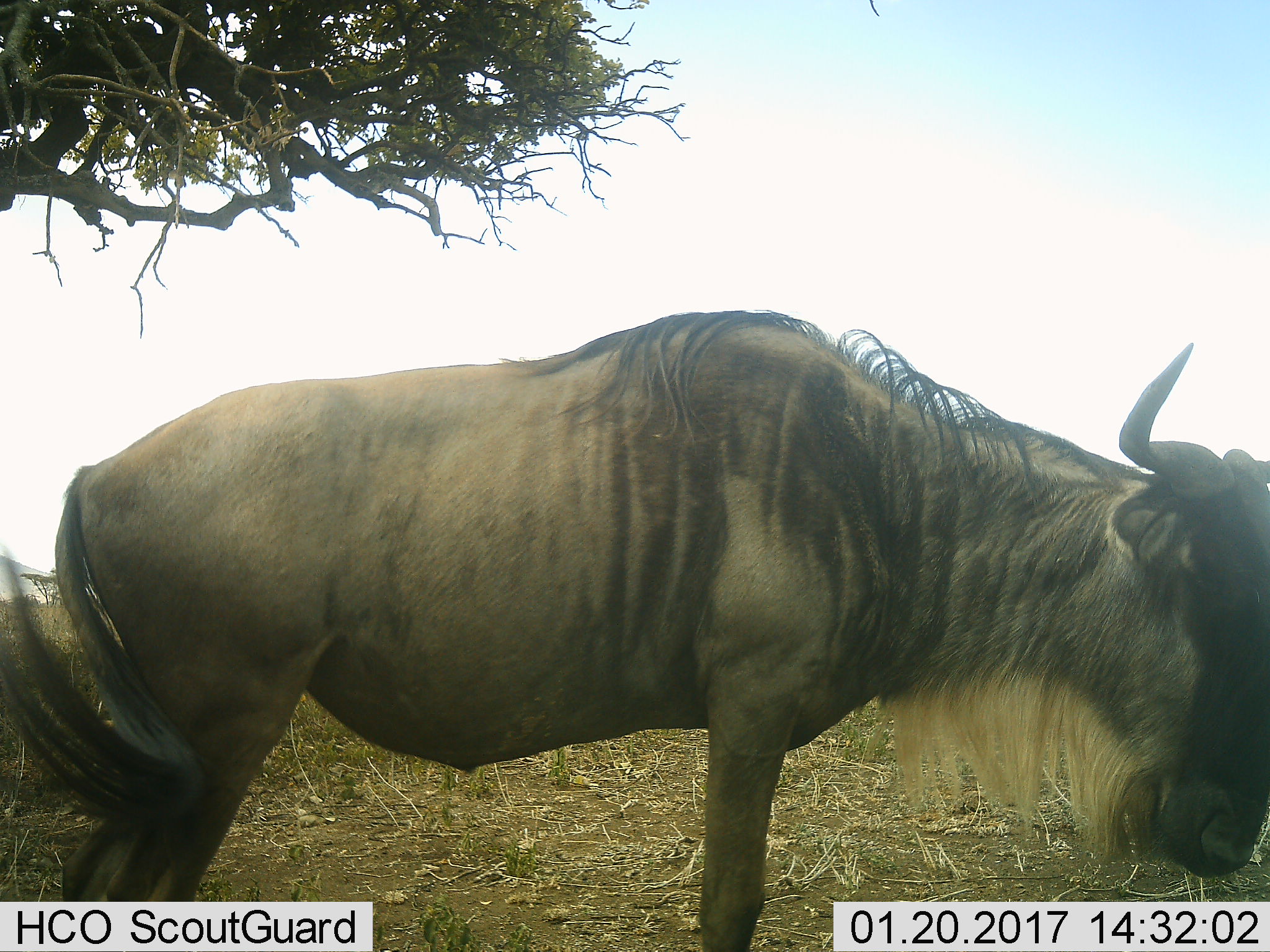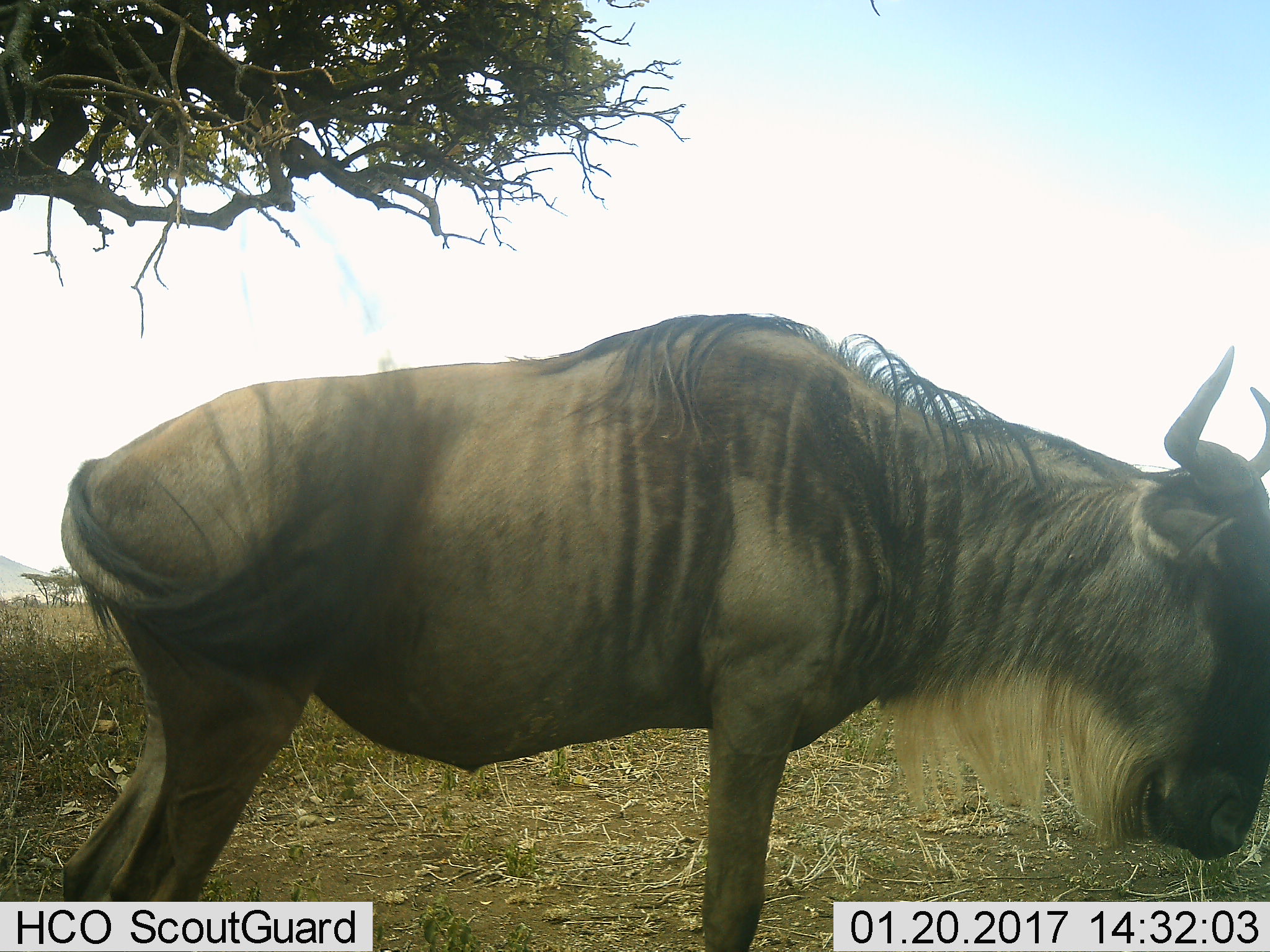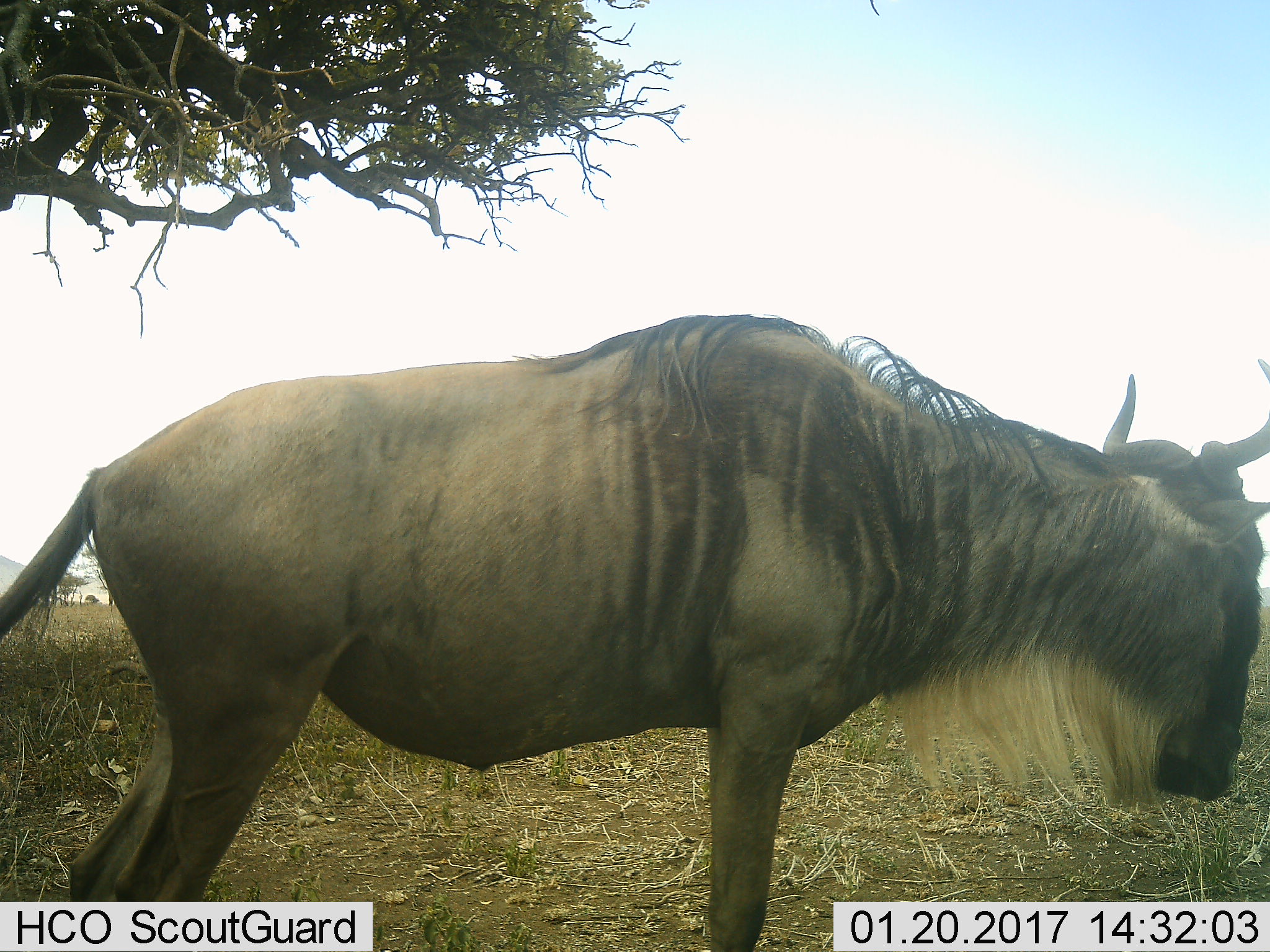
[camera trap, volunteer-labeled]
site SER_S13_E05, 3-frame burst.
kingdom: Animalia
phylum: Chordata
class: Mammalia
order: Artiodactyla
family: Bovidae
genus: Connochaetes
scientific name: Connochaetes taurinus taurinus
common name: blue wildebeest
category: wildebeestblue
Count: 1.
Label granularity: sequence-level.